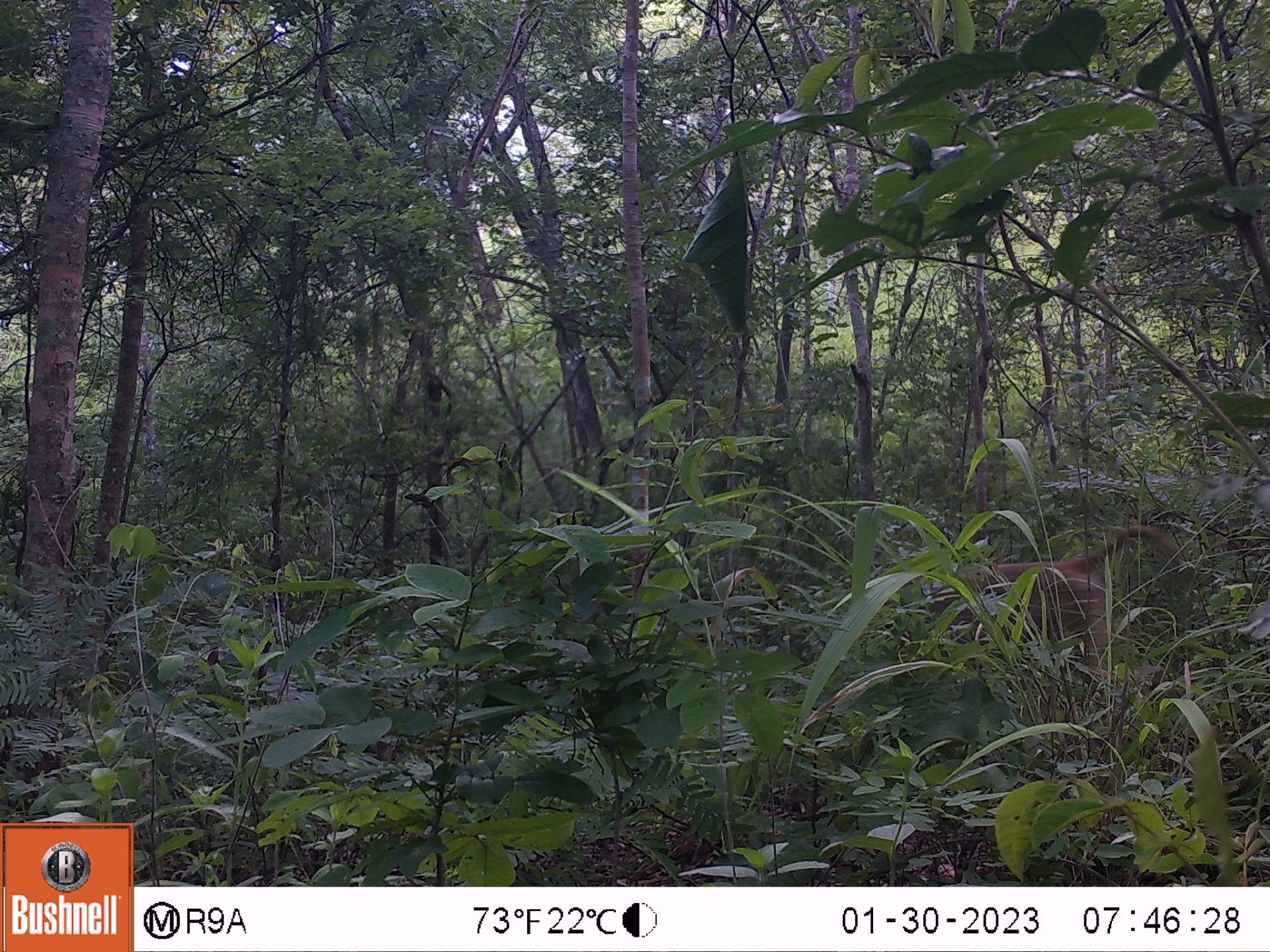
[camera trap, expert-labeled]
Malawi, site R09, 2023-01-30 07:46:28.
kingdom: Animalia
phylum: Chordata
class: Mammalia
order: Primates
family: Cercopithecidae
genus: Papio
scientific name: Papio cynocephalus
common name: yellow baboon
Yellow baboon (Papio cynocephalus), count 1.